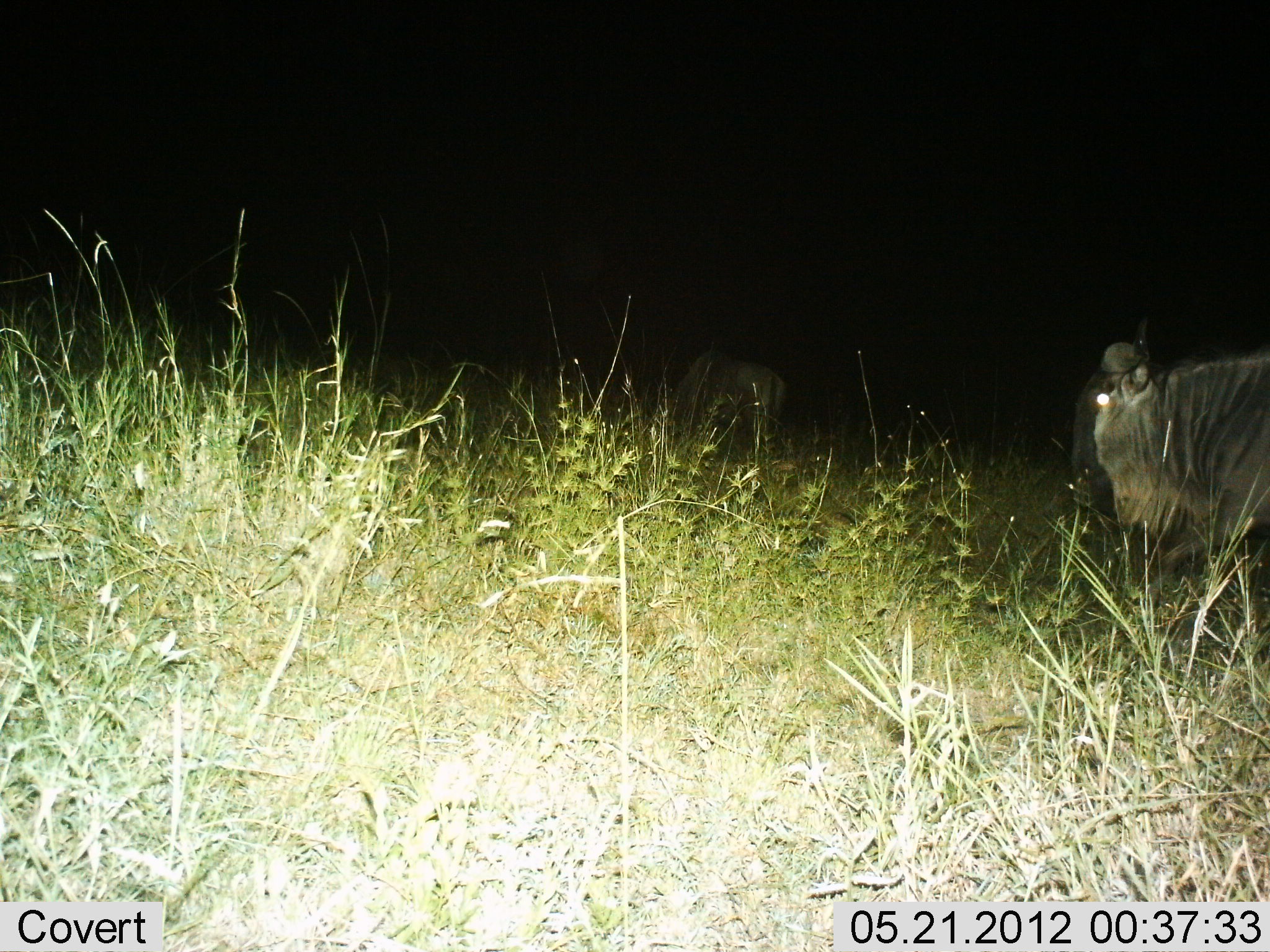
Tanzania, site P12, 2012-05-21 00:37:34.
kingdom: Animalia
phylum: Chordata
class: Mammalia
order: Artiodactyla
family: Bovidae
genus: Connochaetes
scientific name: Connochaetes taurinus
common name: blue wildebeest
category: wildebeest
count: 2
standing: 40%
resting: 0%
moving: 60%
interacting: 0%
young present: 0%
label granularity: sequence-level